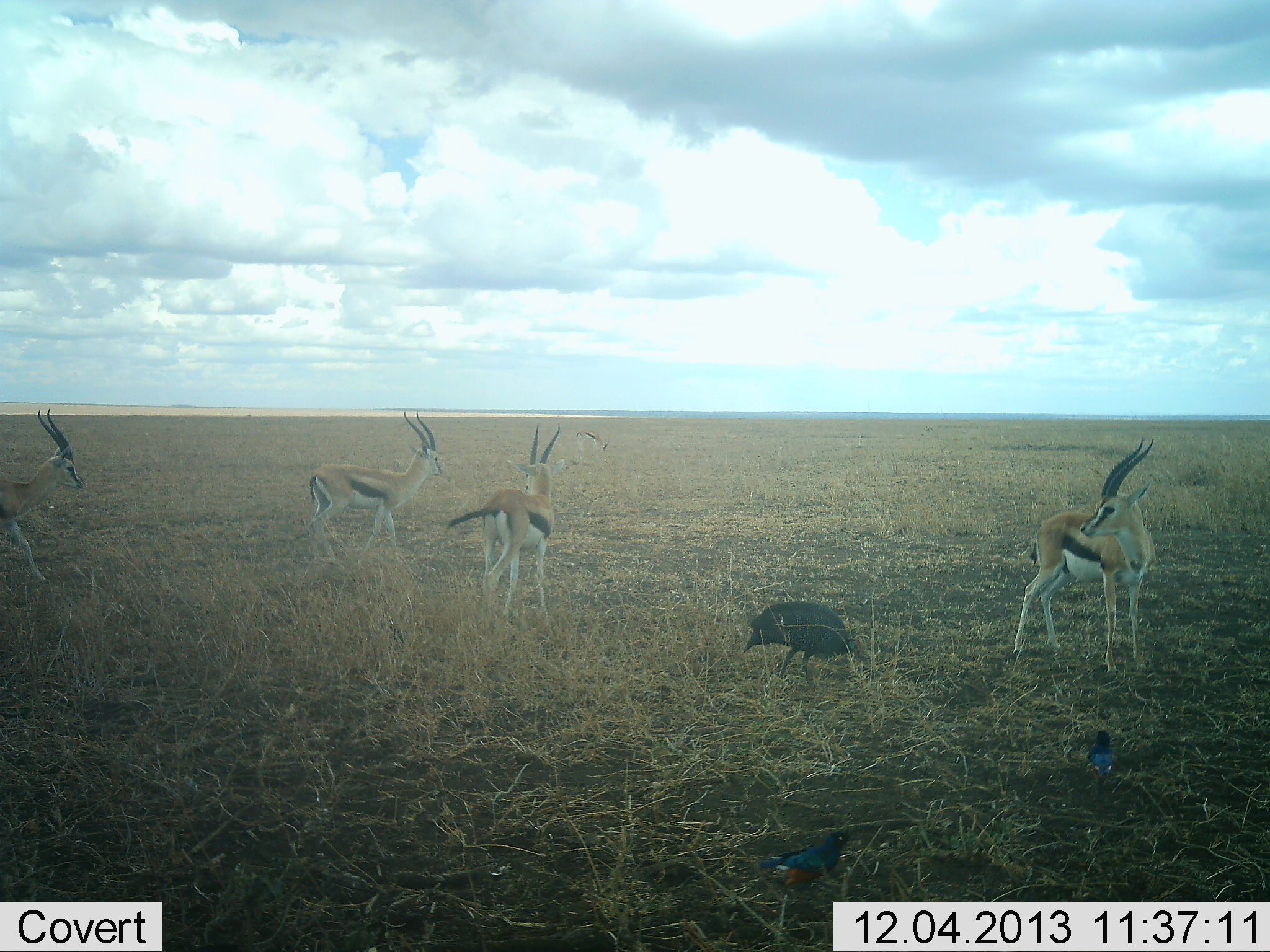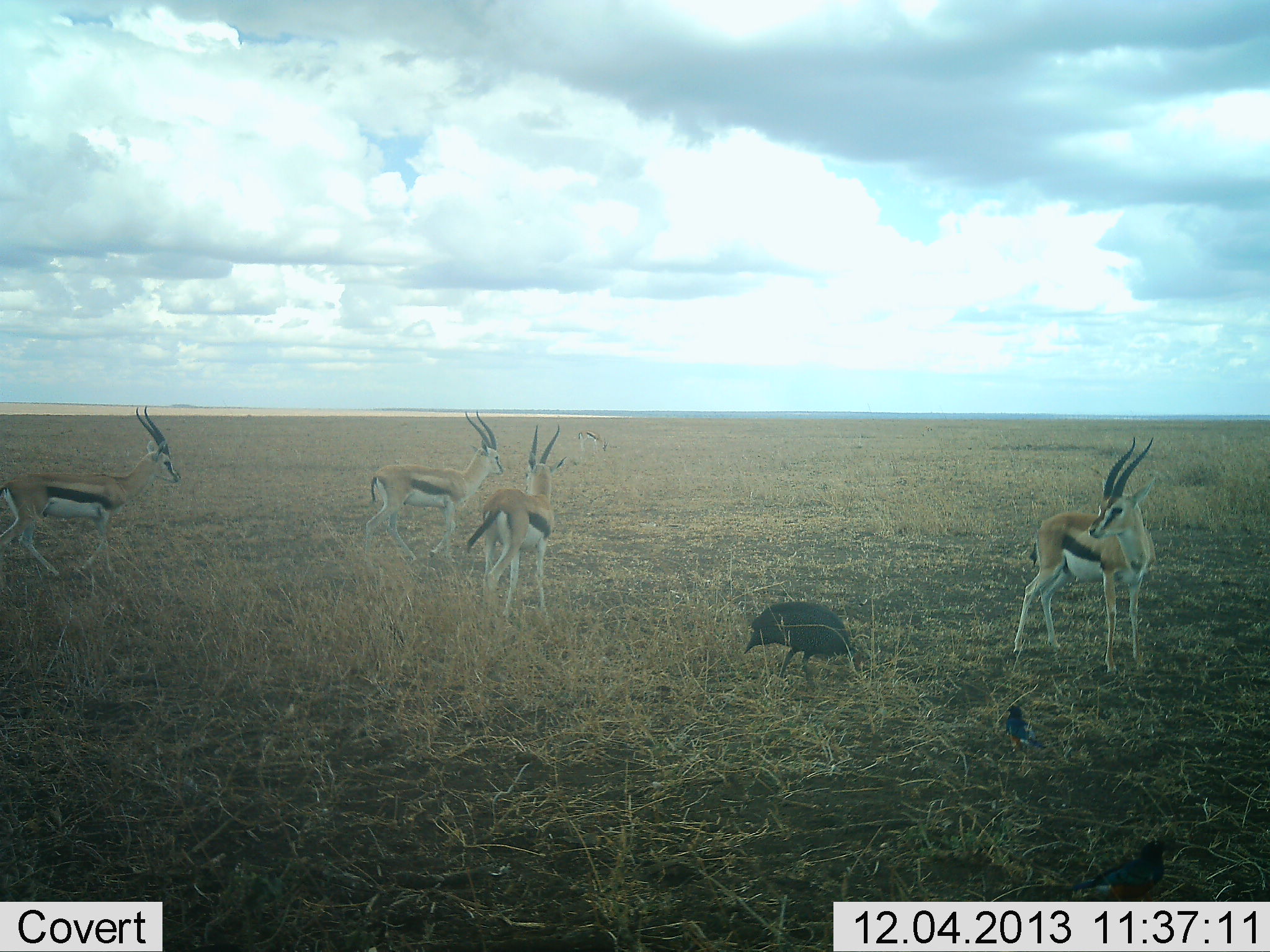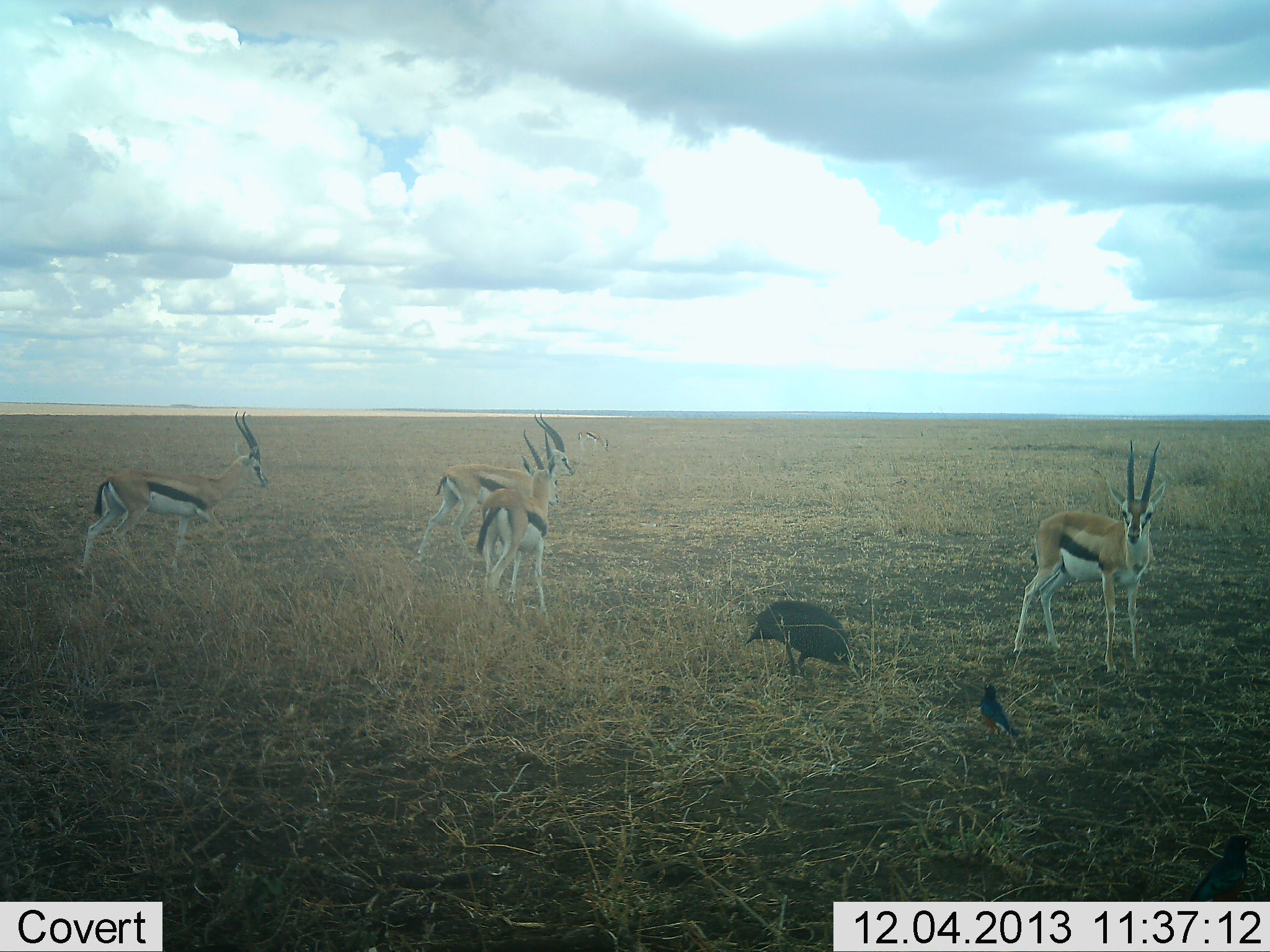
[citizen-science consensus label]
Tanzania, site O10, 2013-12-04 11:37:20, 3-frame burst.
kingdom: Animalia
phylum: Chordata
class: Mammalia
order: Artiodactyla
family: Bovidae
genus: Eudorcas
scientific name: Eudorcas thomsonii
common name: thomson's gazelle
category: gazellethomsons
Gazellethomsons (thomson's gazelle) (Eudorcas thomsonii), count 4. Behavior (volunteer vote fractions): standing 84%, resting 5%, moving 59%, interacting 11%. Young present (vote fraction): 0%. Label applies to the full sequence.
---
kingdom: Animalia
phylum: Chordata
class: Aves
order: Galliformes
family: Numididae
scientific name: Numididae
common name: guinea fowl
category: guineafowl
Guineafowl (guinea fowl) (Numididae), count 1. Behavior (volunteer vote fractions): standing 28%, resting 0%, moving 10%, interacting 0%. Young present (vote fraction): 0%. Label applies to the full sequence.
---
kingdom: Animalia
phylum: Chordata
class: Aves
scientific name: Aves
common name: bird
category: otherbird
Otherbird (bird) (Aves), count 2. Behavior (volunteer vote fractions): standing 23%, resting 0%, moving 77%, interacting 0%. Young present (vote fraction): 0%. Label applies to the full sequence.